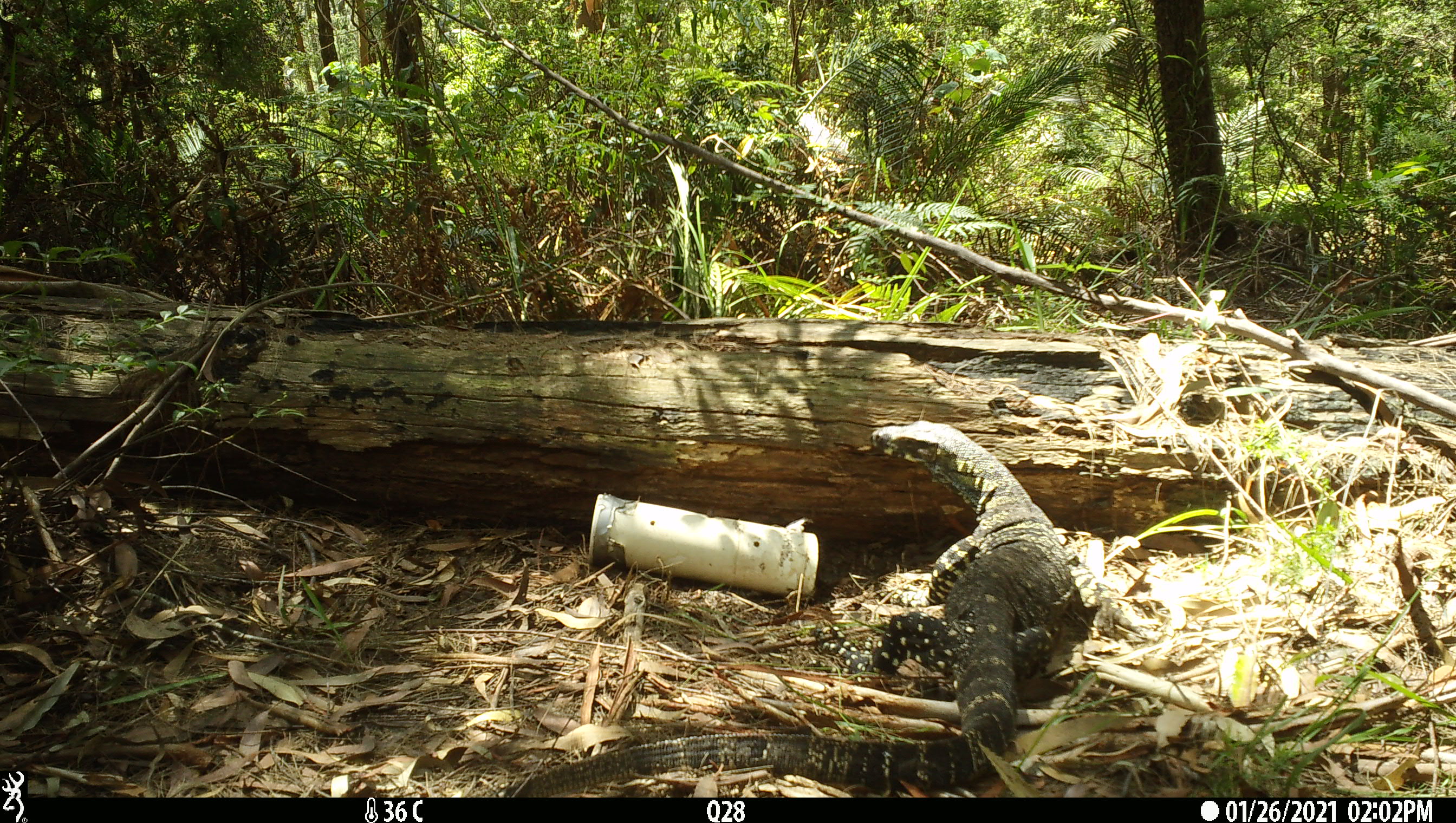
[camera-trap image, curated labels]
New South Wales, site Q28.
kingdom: Animalia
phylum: Chordata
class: Reptilia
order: Squamata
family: Varanidae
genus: Varanus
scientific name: Varanus varius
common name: lace monitor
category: goanna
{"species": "goanna (lace monitor) (Varanus varius)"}